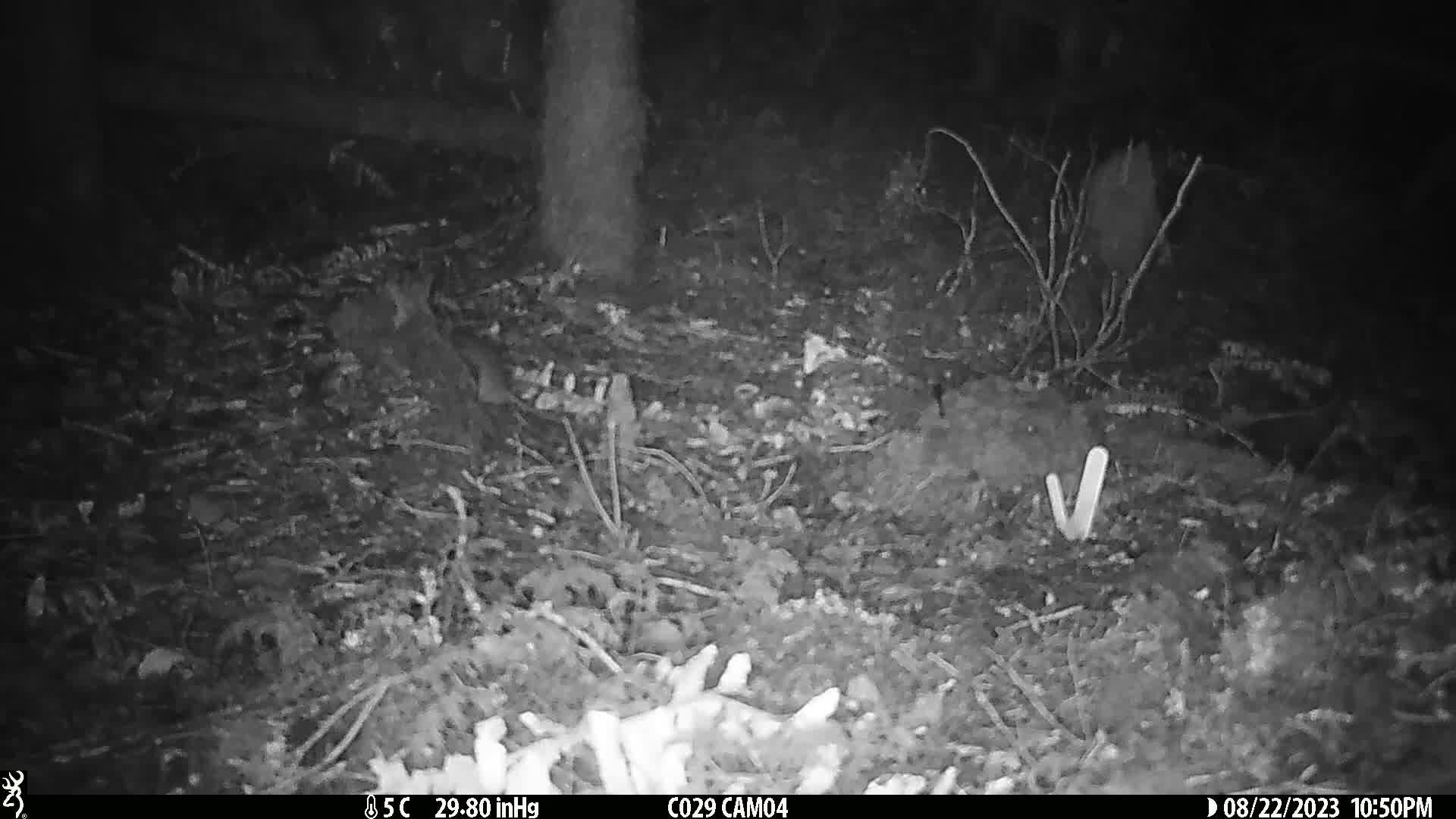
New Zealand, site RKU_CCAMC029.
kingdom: Animalia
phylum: Chordata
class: Mammalia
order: Rodentia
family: Muridae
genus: Rattus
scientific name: Rattus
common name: rat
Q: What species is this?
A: Rat (Rattus).